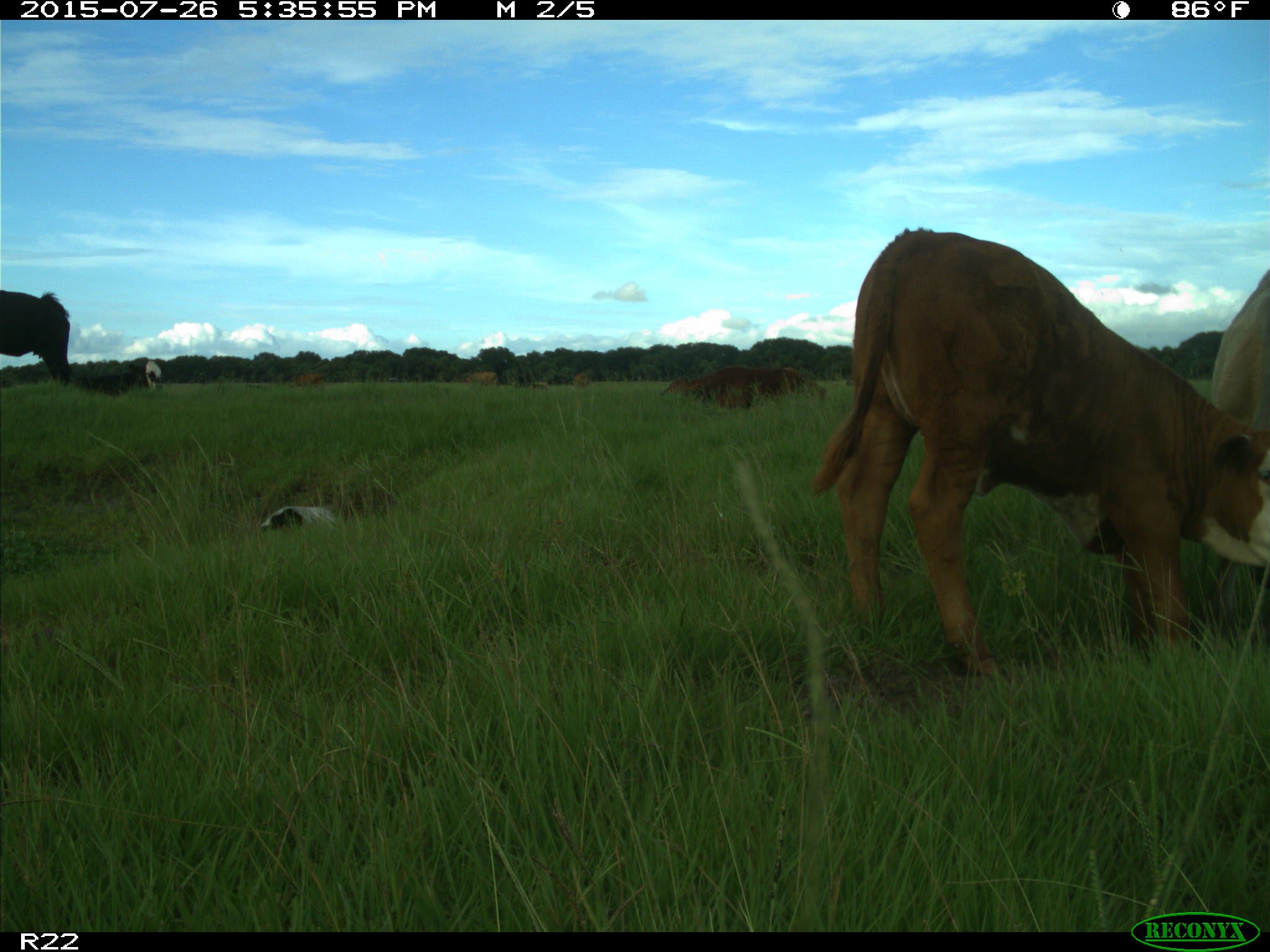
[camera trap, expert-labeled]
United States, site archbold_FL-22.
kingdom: Animalia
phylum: Chordata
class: Mammalia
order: Artiodactyla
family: Bovidae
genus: Bos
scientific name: Bos taurus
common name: domestic cow